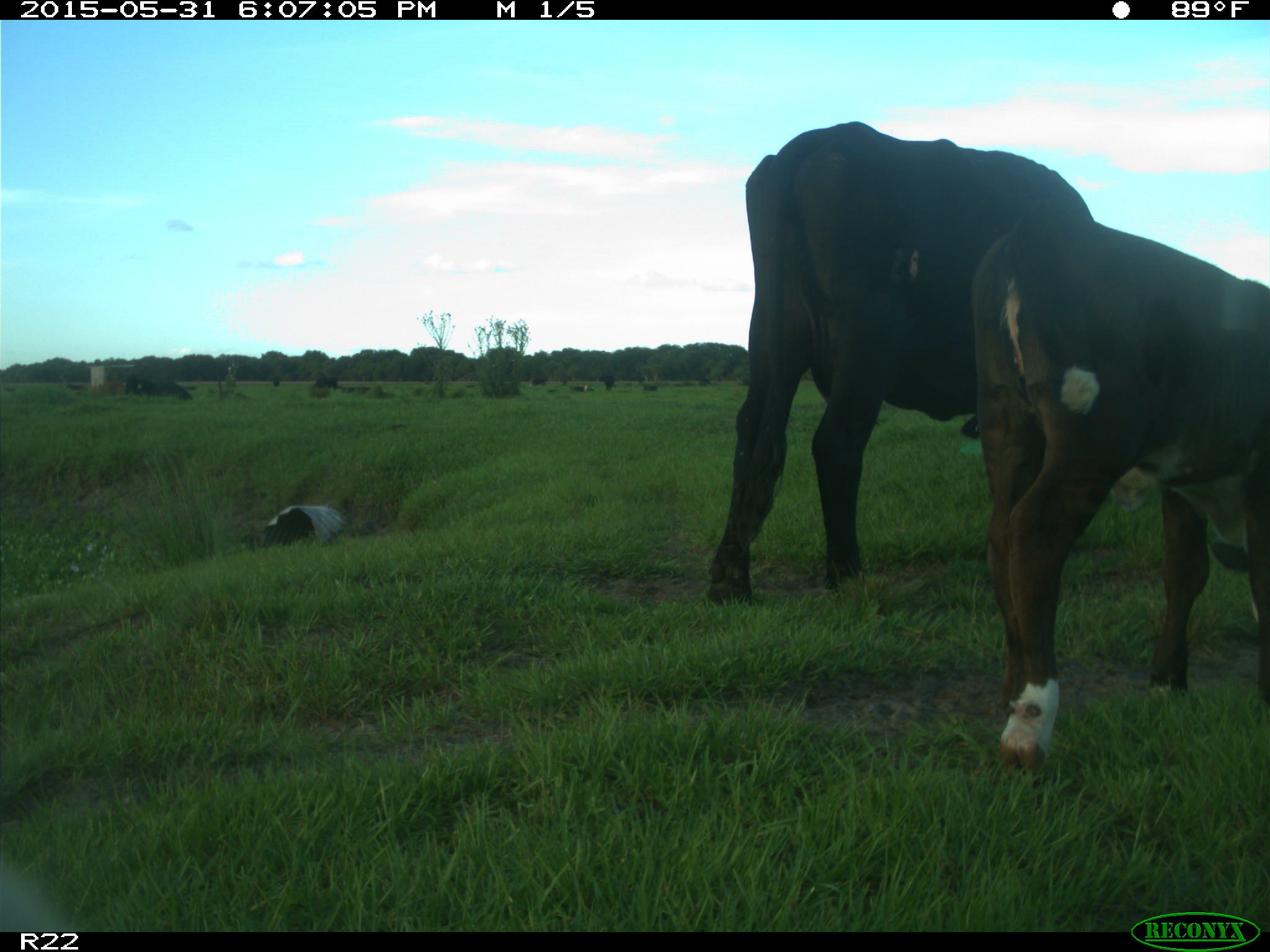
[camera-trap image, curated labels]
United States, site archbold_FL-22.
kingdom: Animalia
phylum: Chordata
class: Mammalia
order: Artiodactyla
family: Bovidae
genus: Bos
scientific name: Bos taurus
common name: domestic cow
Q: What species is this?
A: Bos taurus (domestic cow).